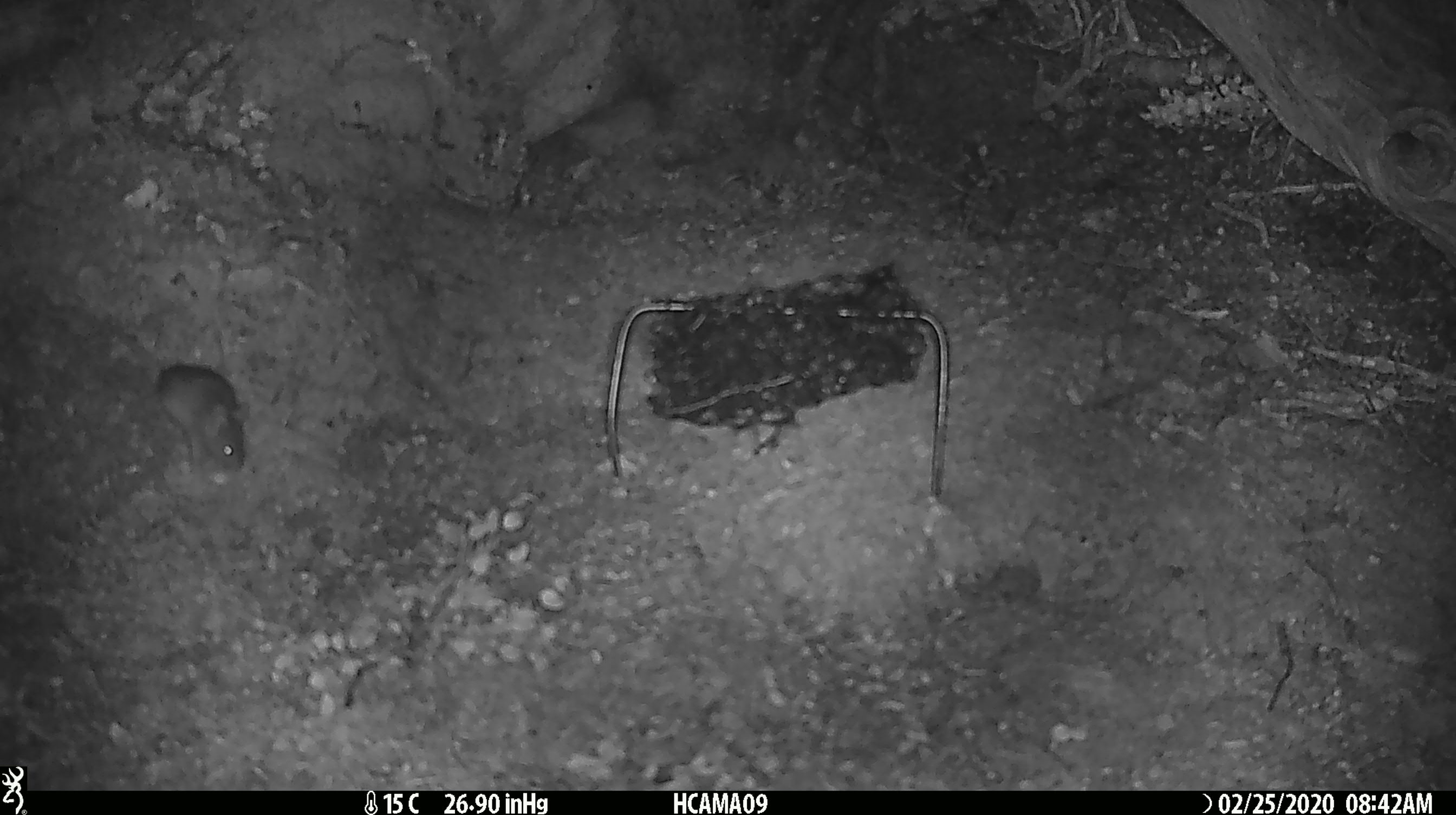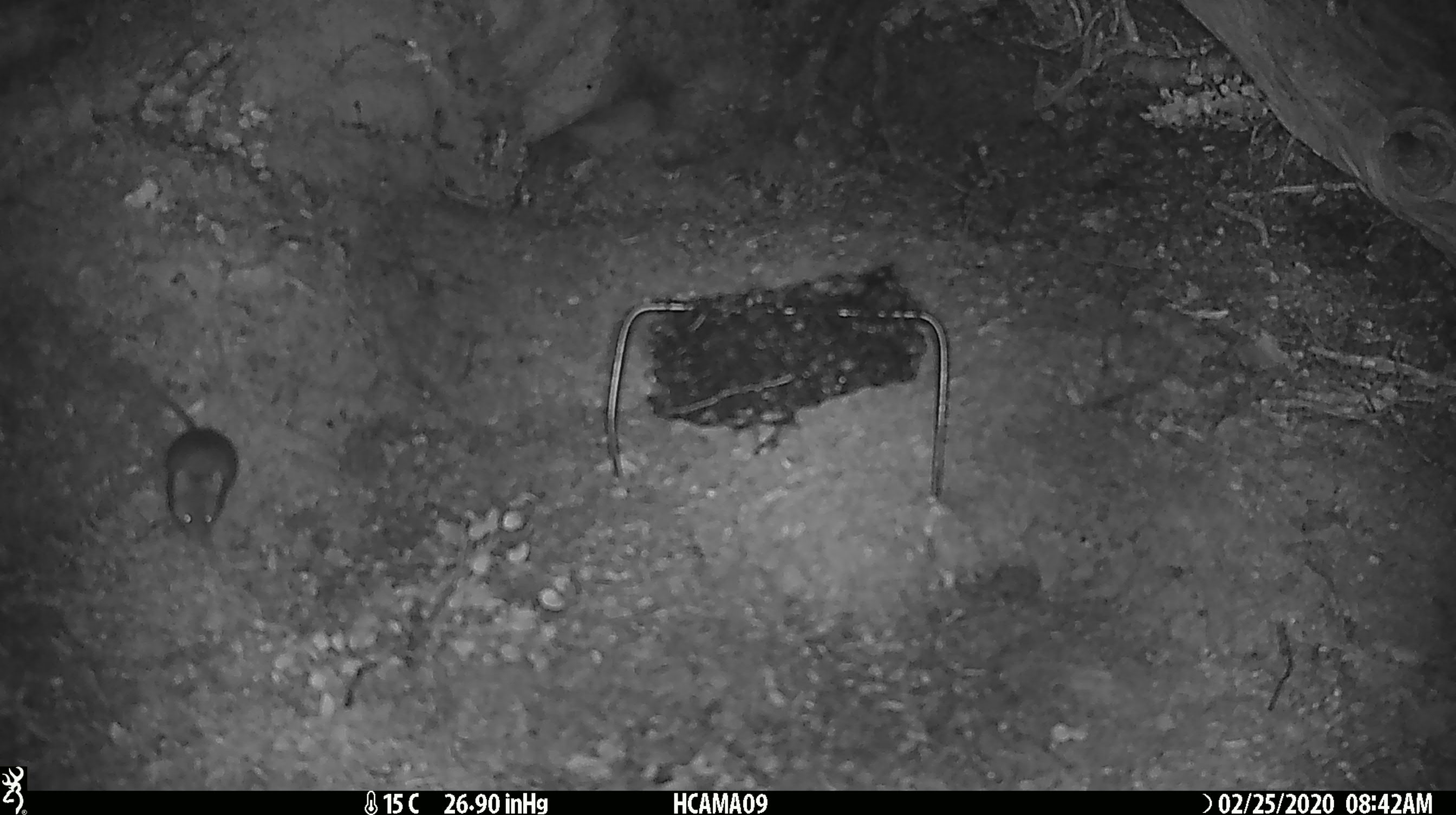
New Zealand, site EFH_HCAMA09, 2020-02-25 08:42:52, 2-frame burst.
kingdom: Animalia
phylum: Chordata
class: Mammalia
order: Rodentia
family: Muridae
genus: Mus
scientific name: Mus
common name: mouse